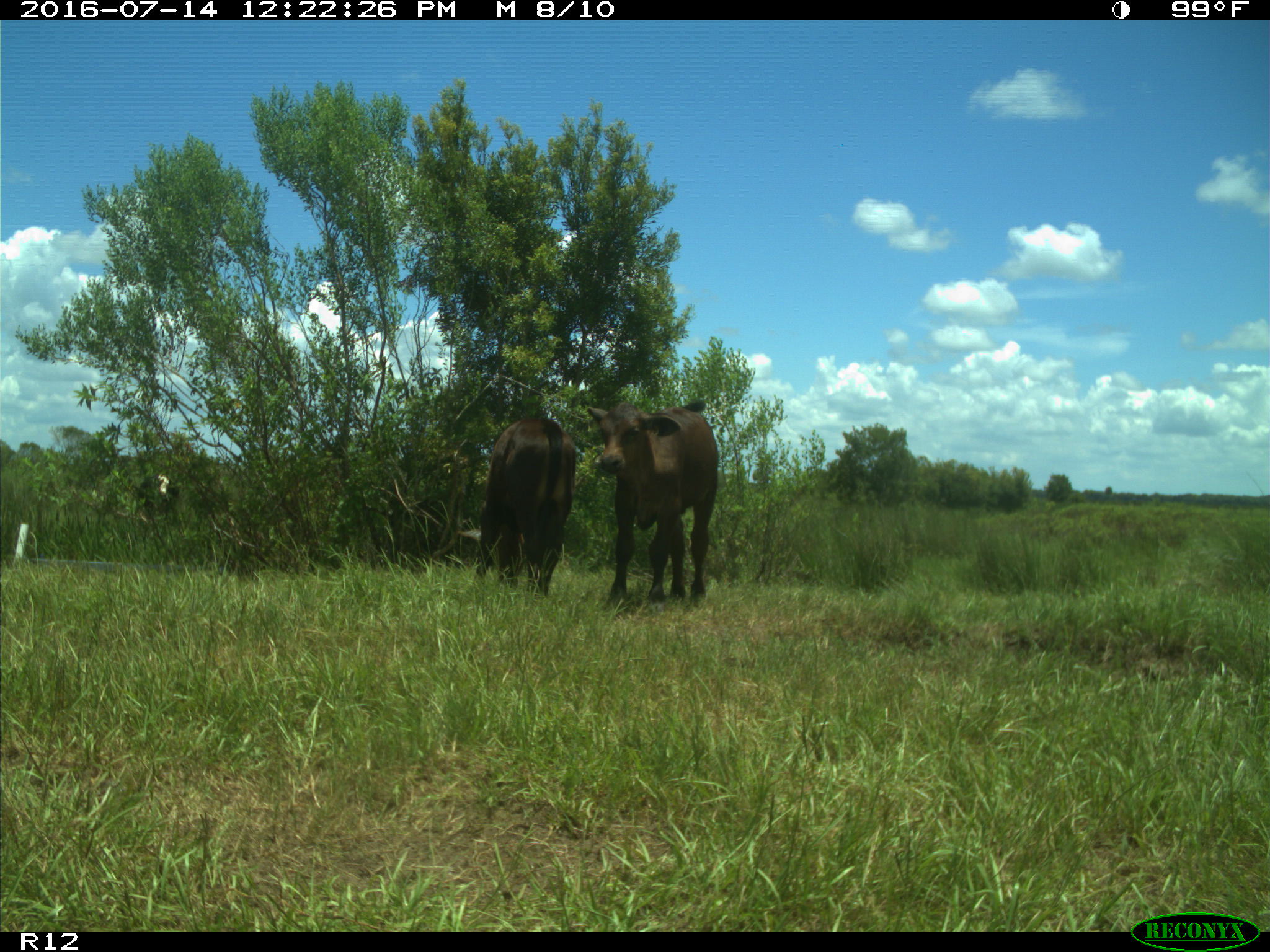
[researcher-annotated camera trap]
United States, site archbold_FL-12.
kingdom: Animalia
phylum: Chordata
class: Mammalia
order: Artiodactyla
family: Bovidae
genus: Bos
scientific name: Bos taurus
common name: domestic cow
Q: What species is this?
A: Bos taurus (domestic cow).